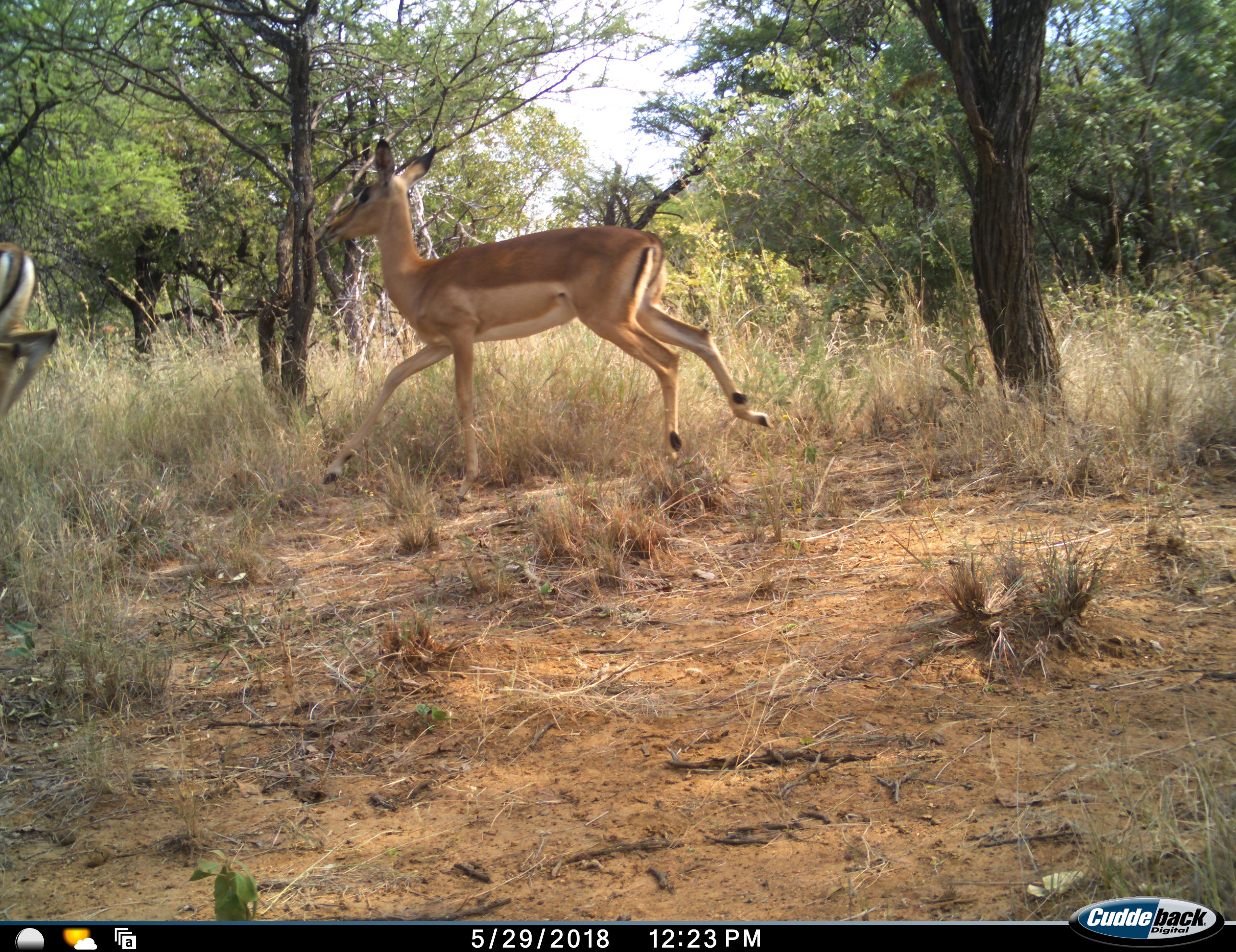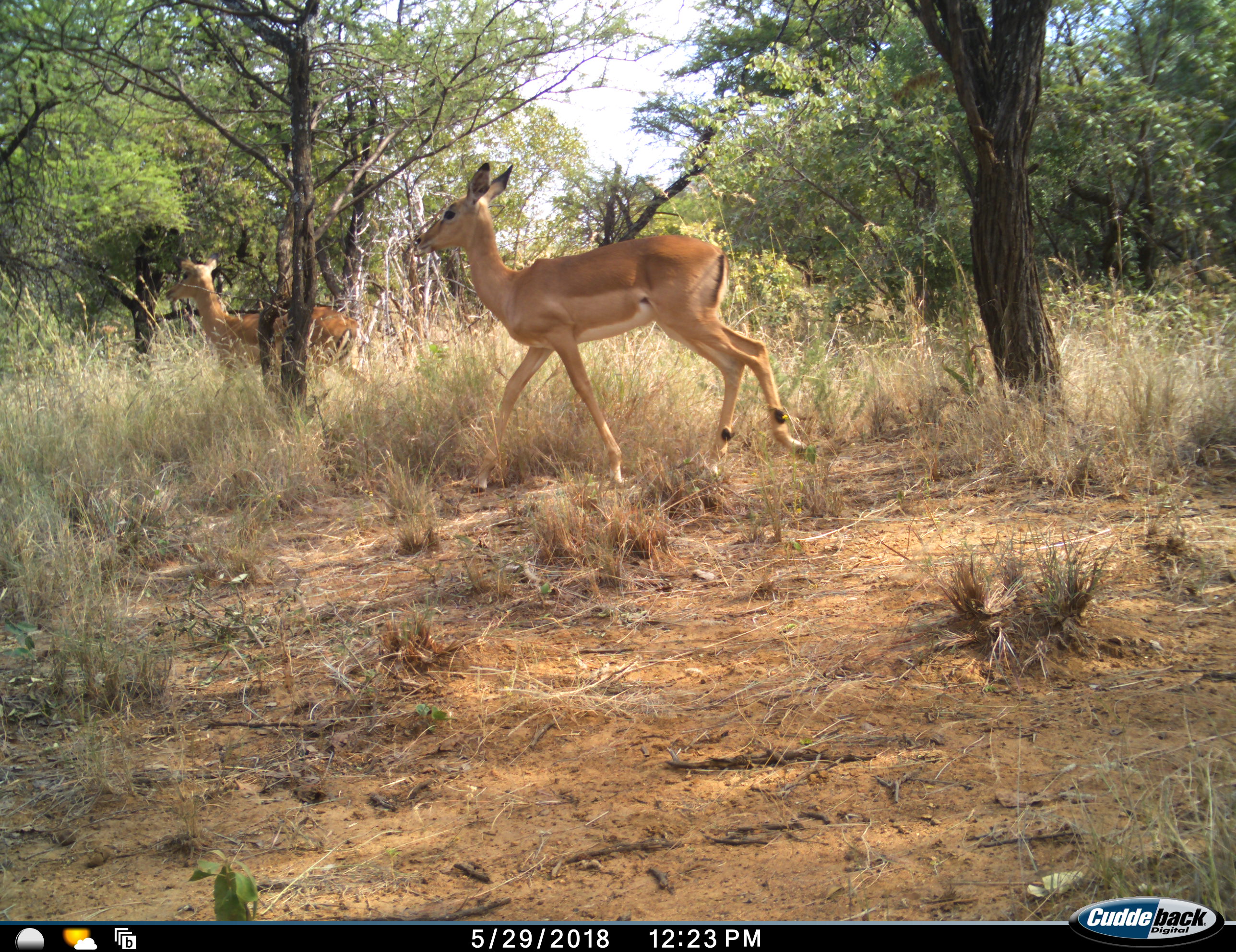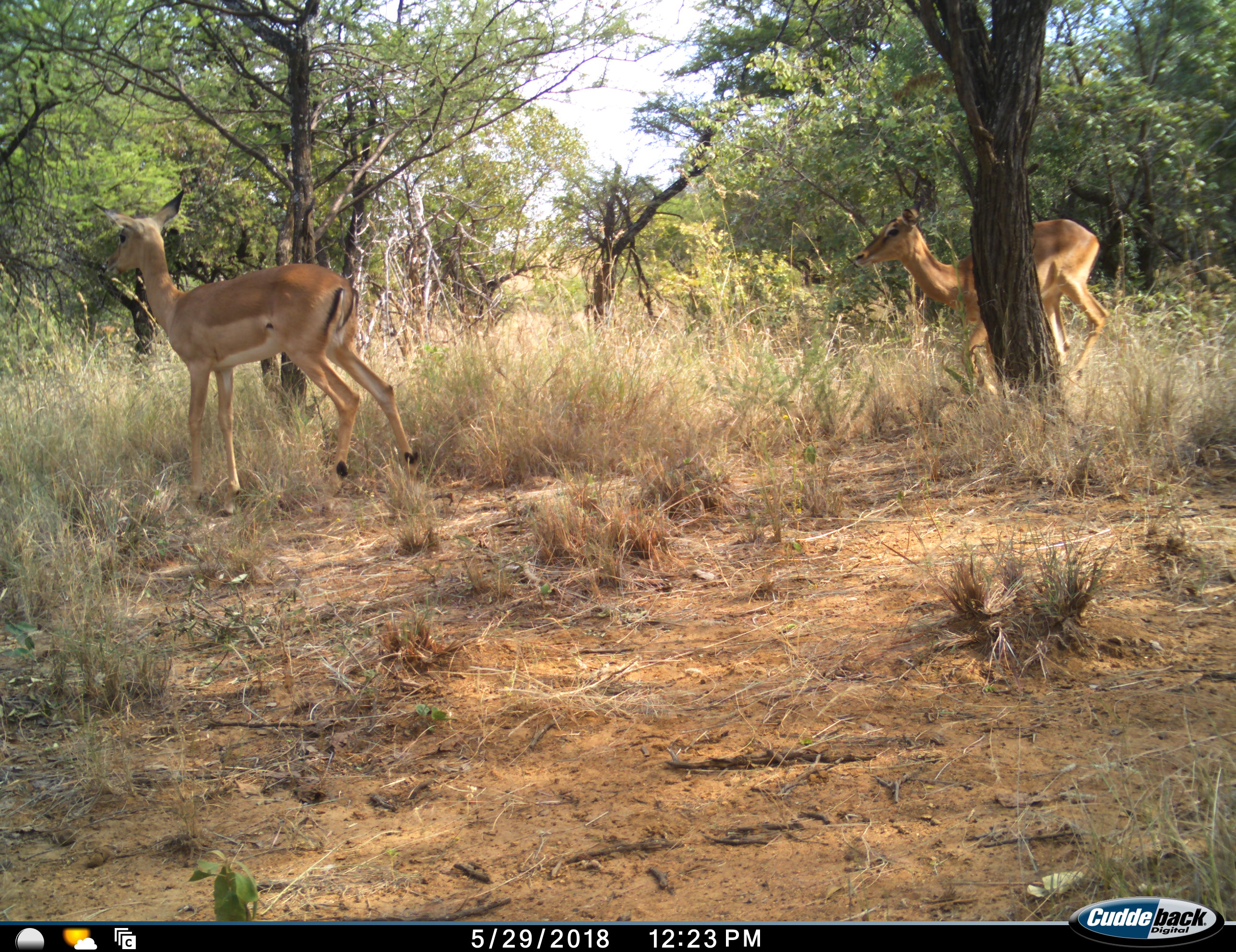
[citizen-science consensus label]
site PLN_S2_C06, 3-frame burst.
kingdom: Animalia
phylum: Chordata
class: Mammalia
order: Artiodactyla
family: Bovidae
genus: Aepyceros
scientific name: Aepyceros melampus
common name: impala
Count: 4.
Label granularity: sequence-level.